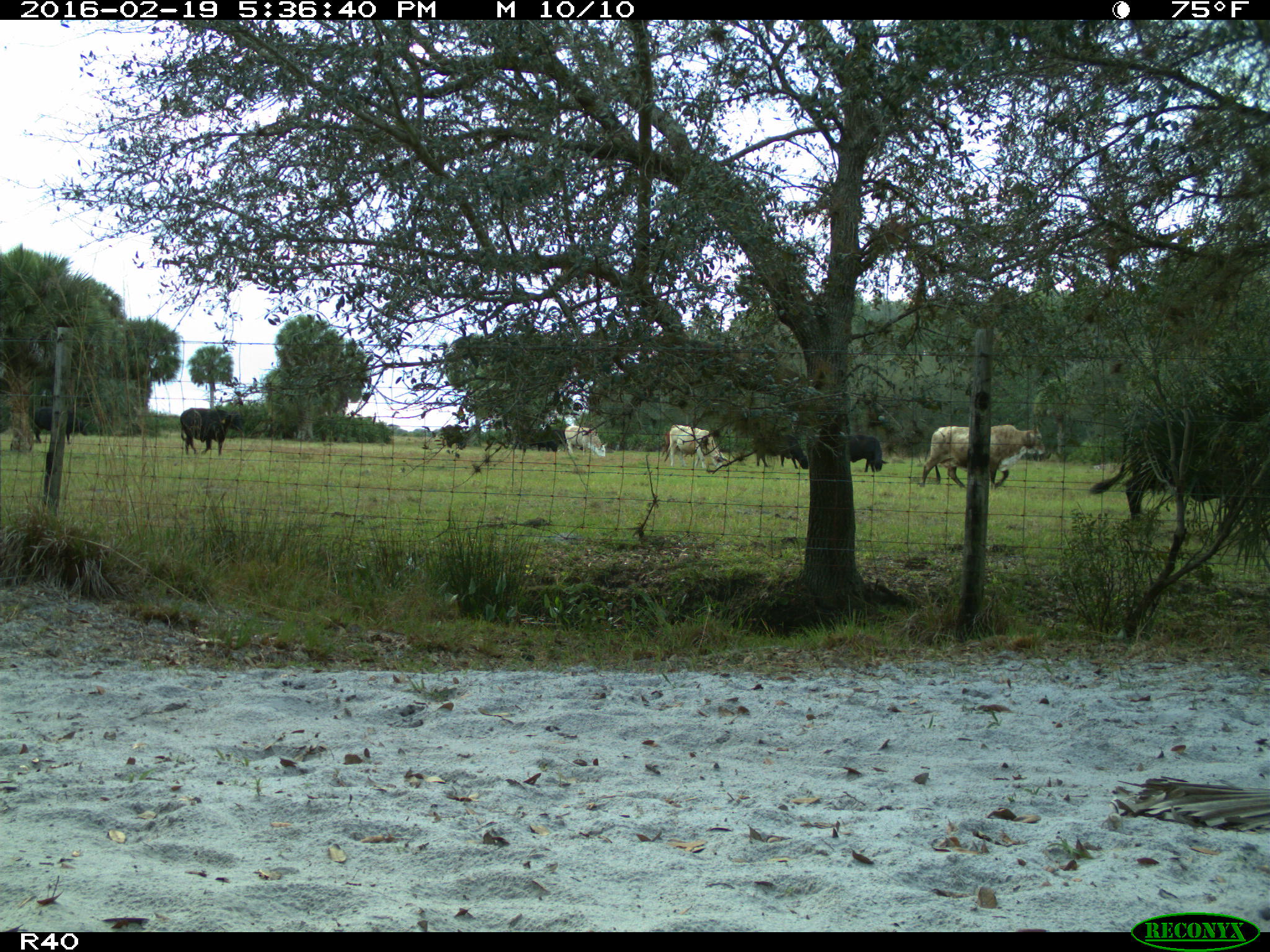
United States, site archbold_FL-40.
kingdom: Animalia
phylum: Chordata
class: Mammalia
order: Artiodactyla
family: Bovidae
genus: Bos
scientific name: Bos taurus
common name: domestic cow